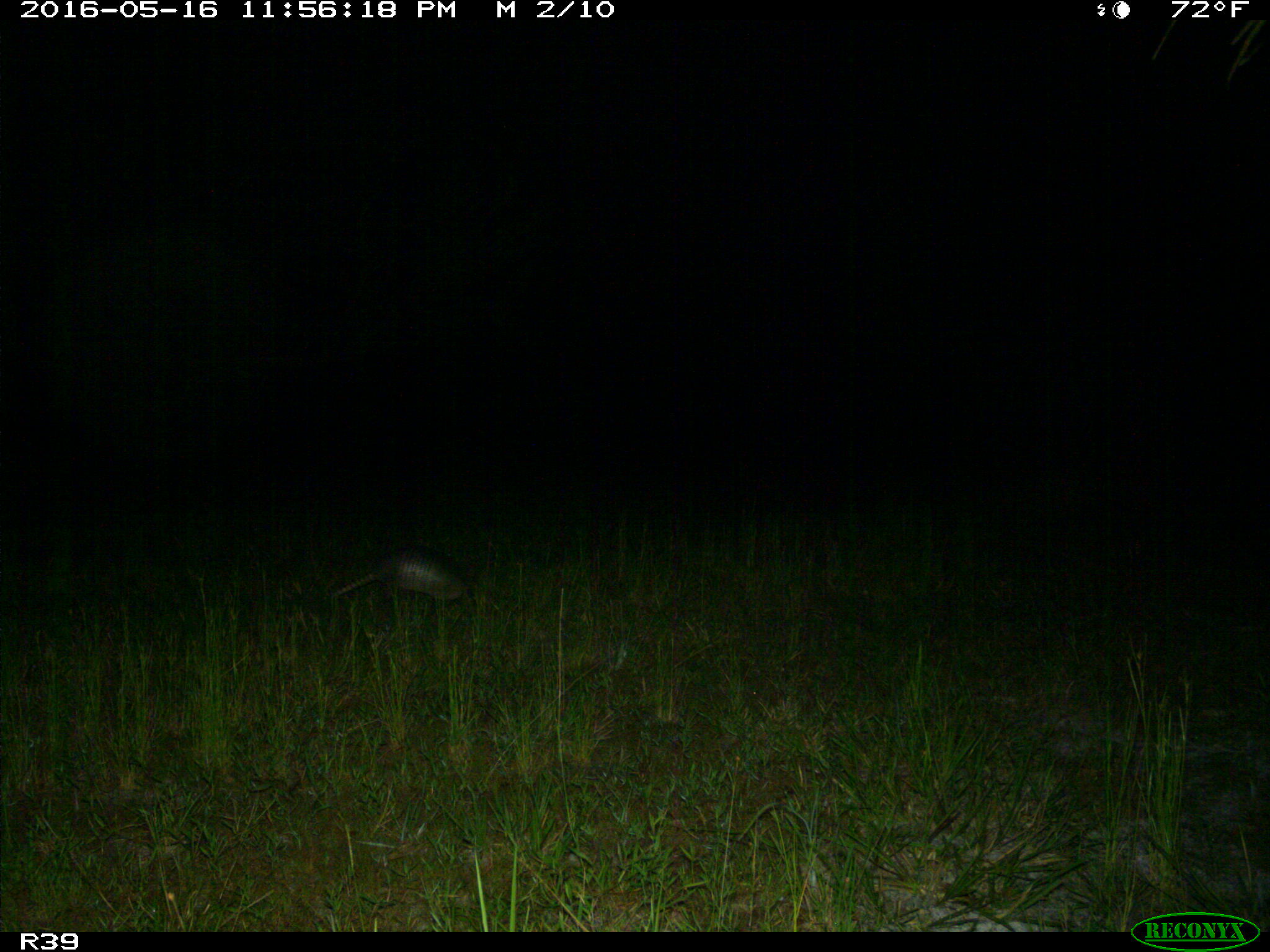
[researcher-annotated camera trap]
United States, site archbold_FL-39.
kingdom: Animalia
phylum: Chordata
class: Mammalia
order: Cingulata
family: Dasypodidae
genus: Dasypus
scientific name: Dasypus novemcinctus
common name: nine-banded armadillo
Dasypus novemcinctus (nine-banded armadillo).